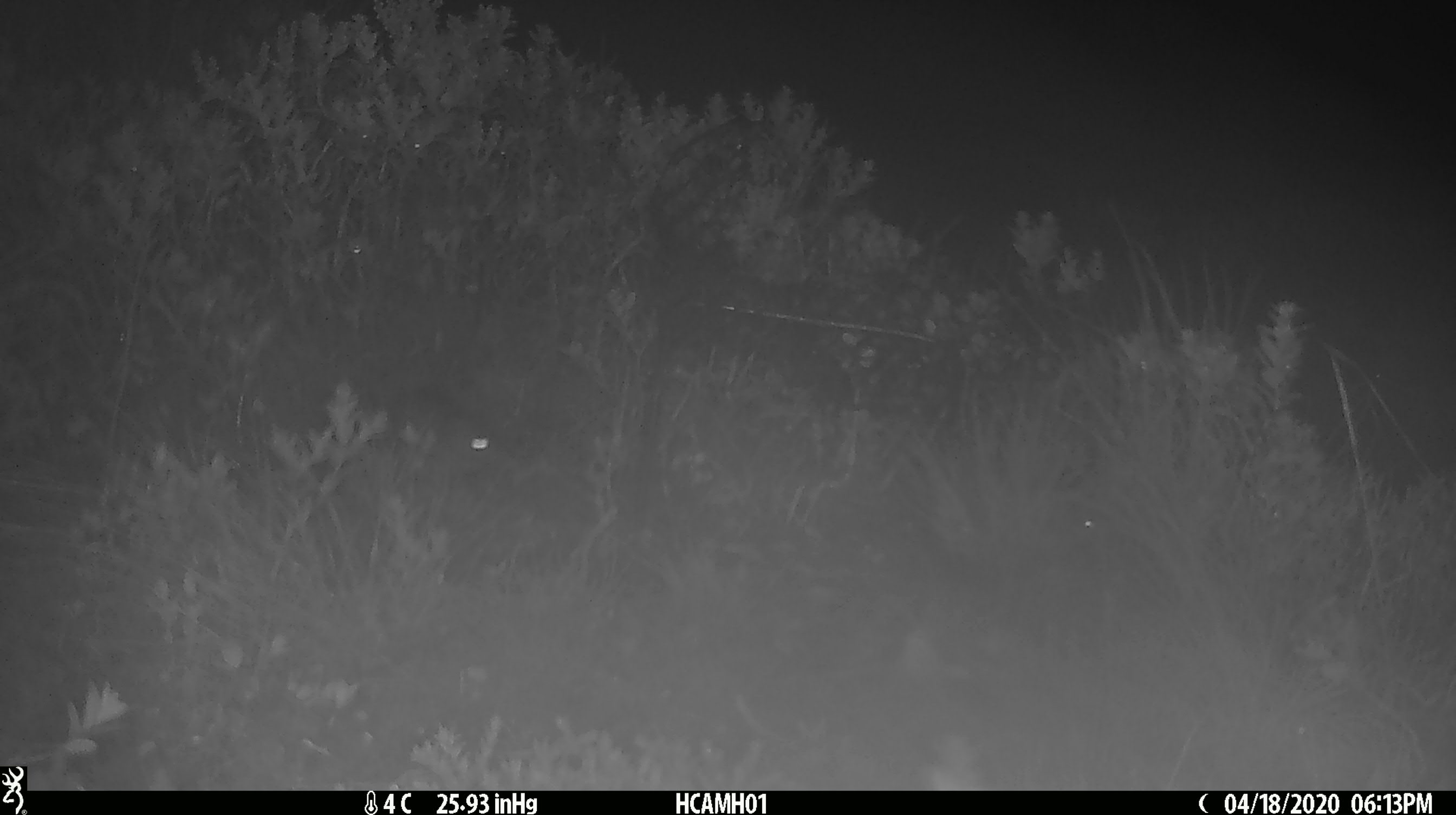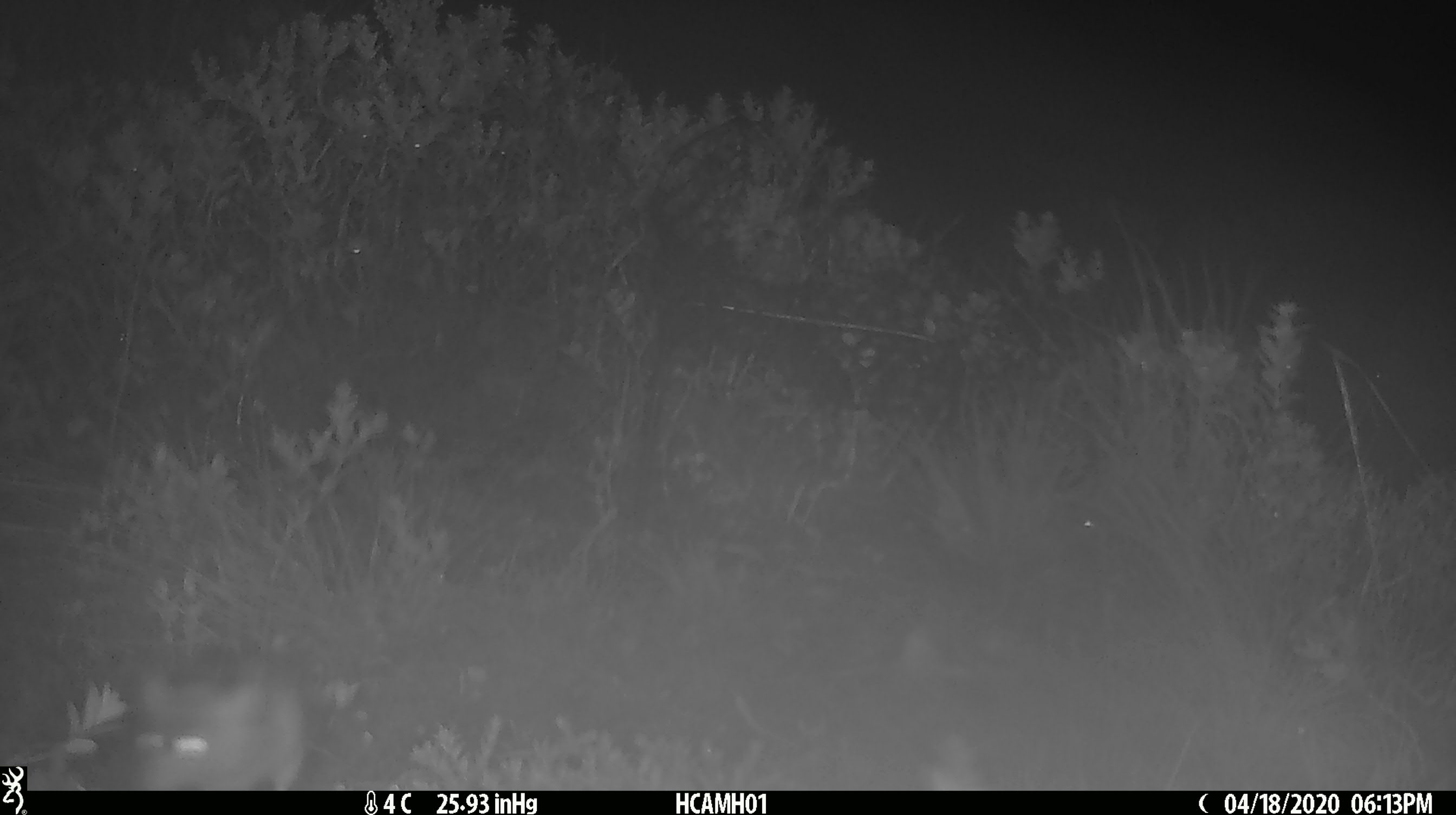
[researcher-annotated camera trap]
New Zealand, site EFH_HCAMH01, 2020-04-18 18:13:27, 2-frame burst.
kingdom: Animalia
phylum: Chordata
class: Mammalia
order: Rodentia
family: Muridae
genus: Mus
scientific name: Mus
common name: mouse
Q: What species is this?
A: Mouse (Mus).